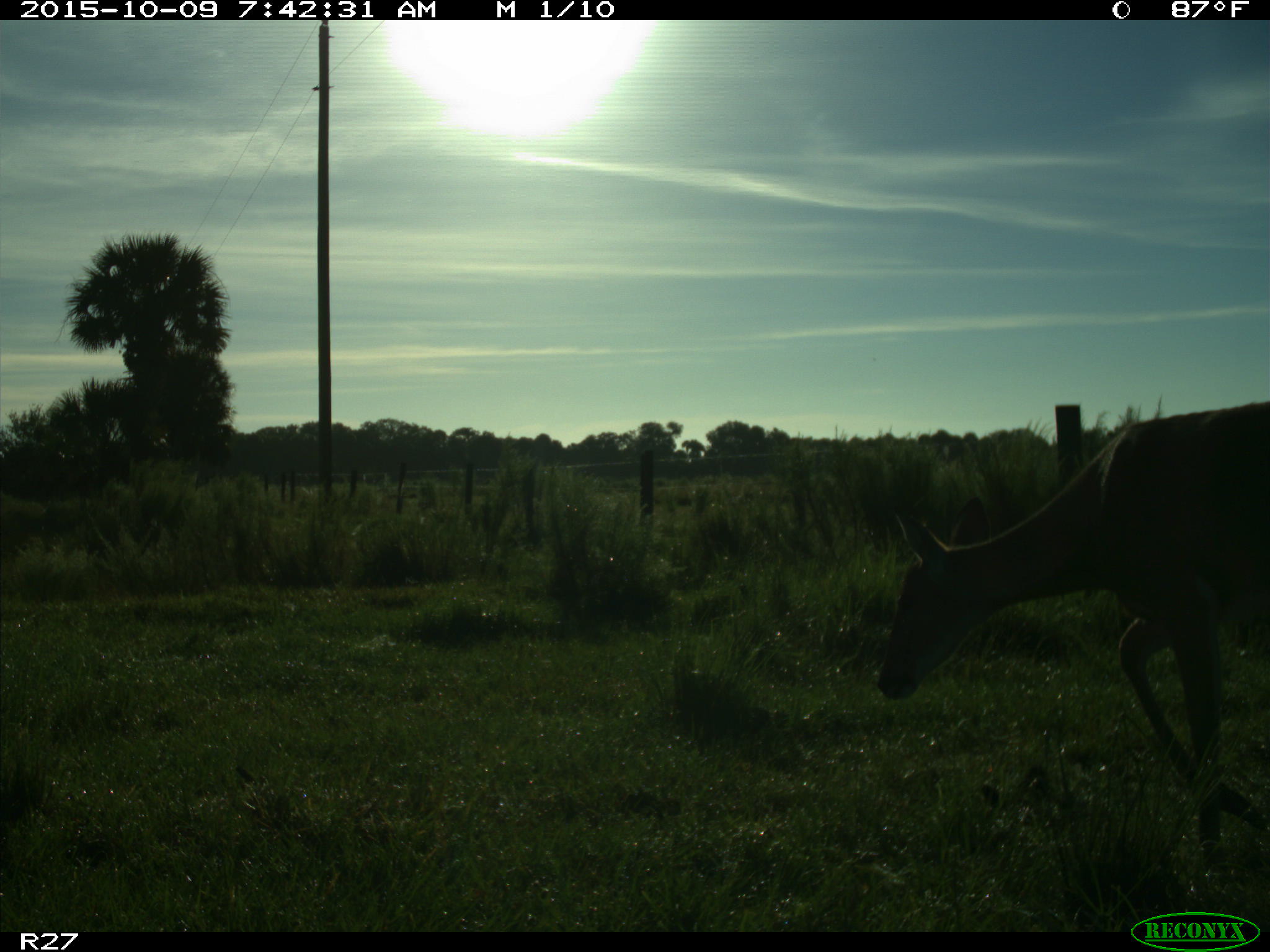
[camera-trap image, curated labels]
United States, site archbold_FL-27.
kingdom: Animalia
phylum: Chordata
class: Mammalia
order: Artiodactyla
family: Cervidae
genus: Odocoileus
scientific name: Odocoileus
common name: deer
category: unidentified deer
Unidentified deer (deer) (Odocoileus).